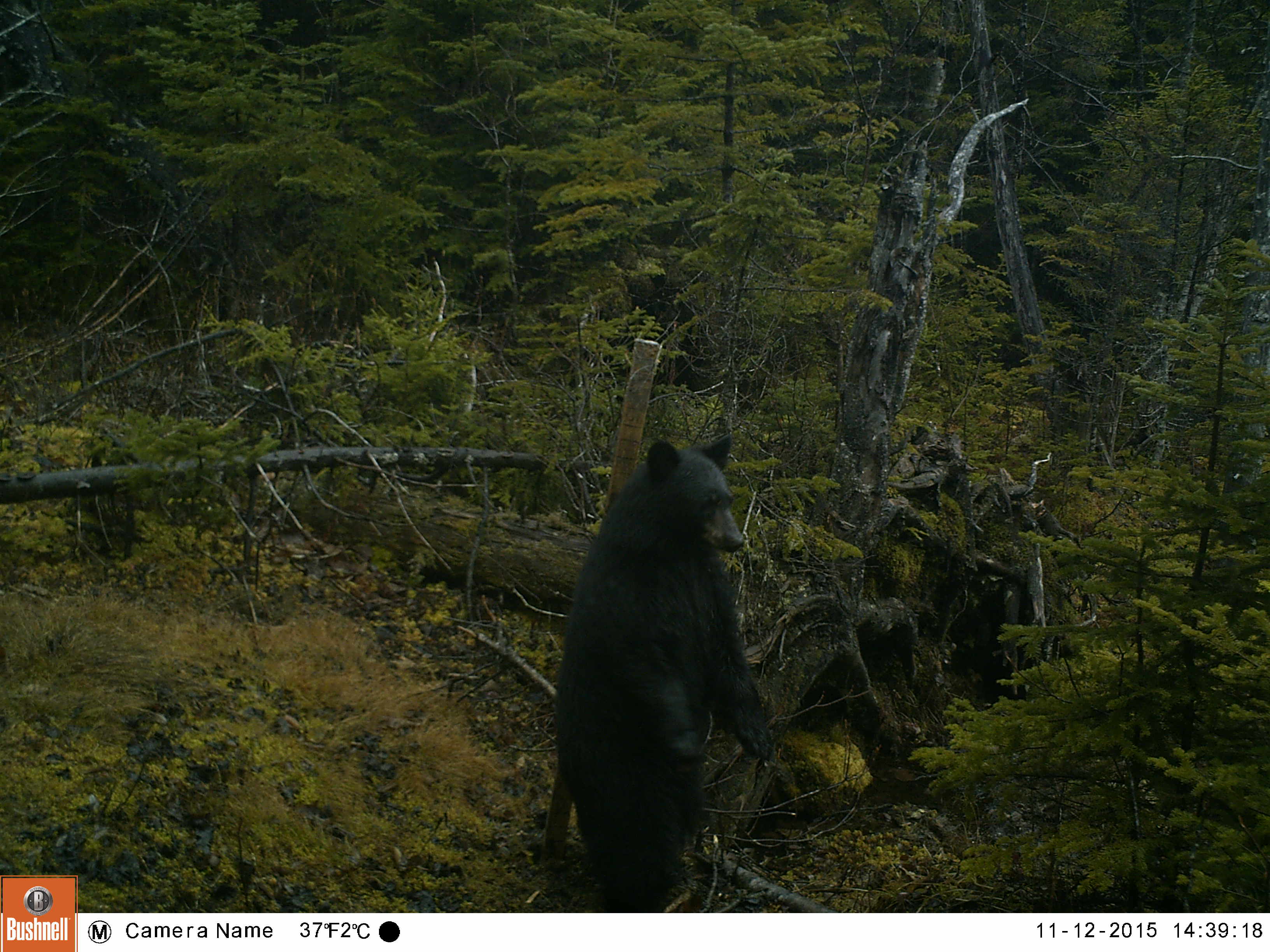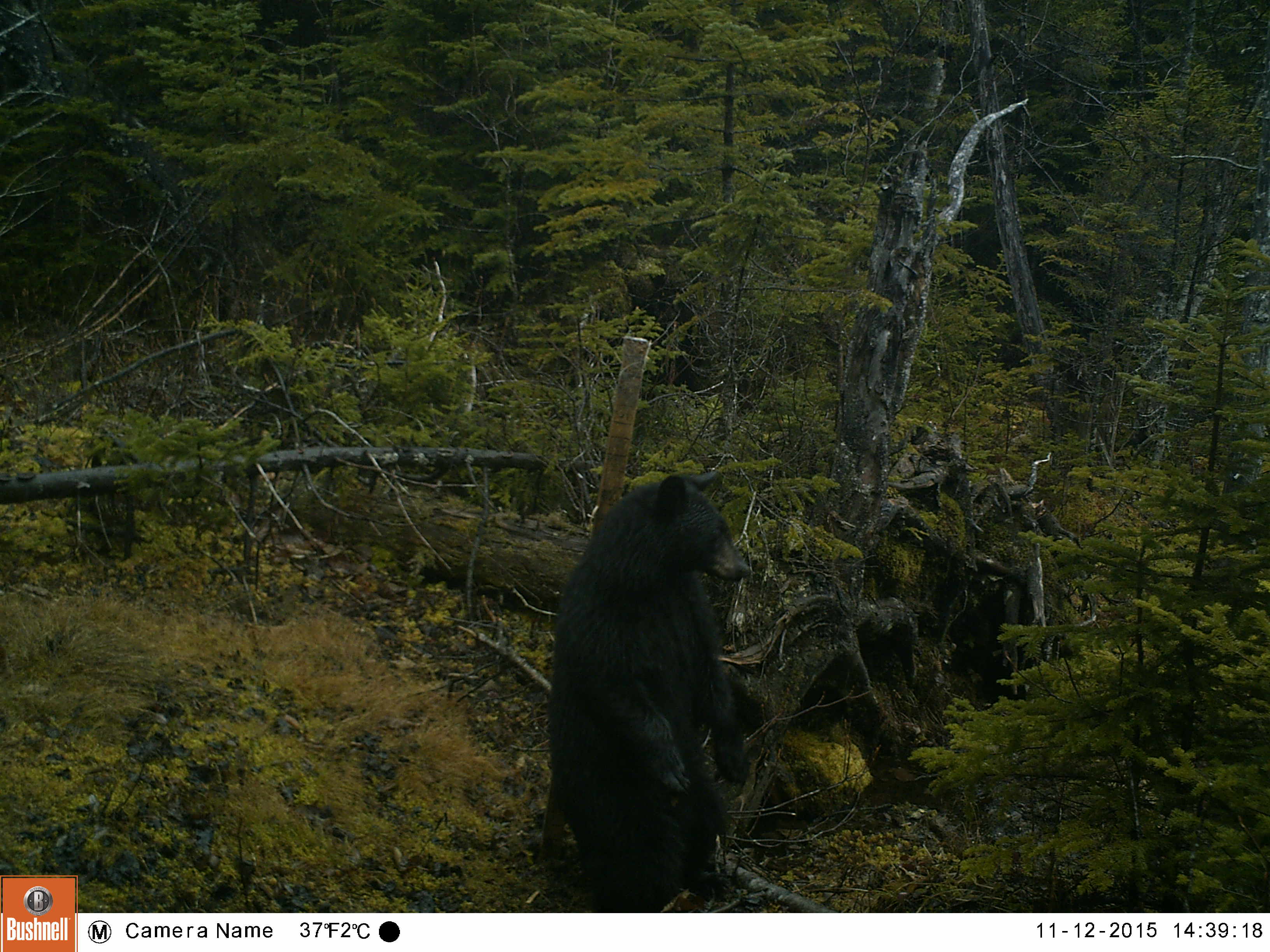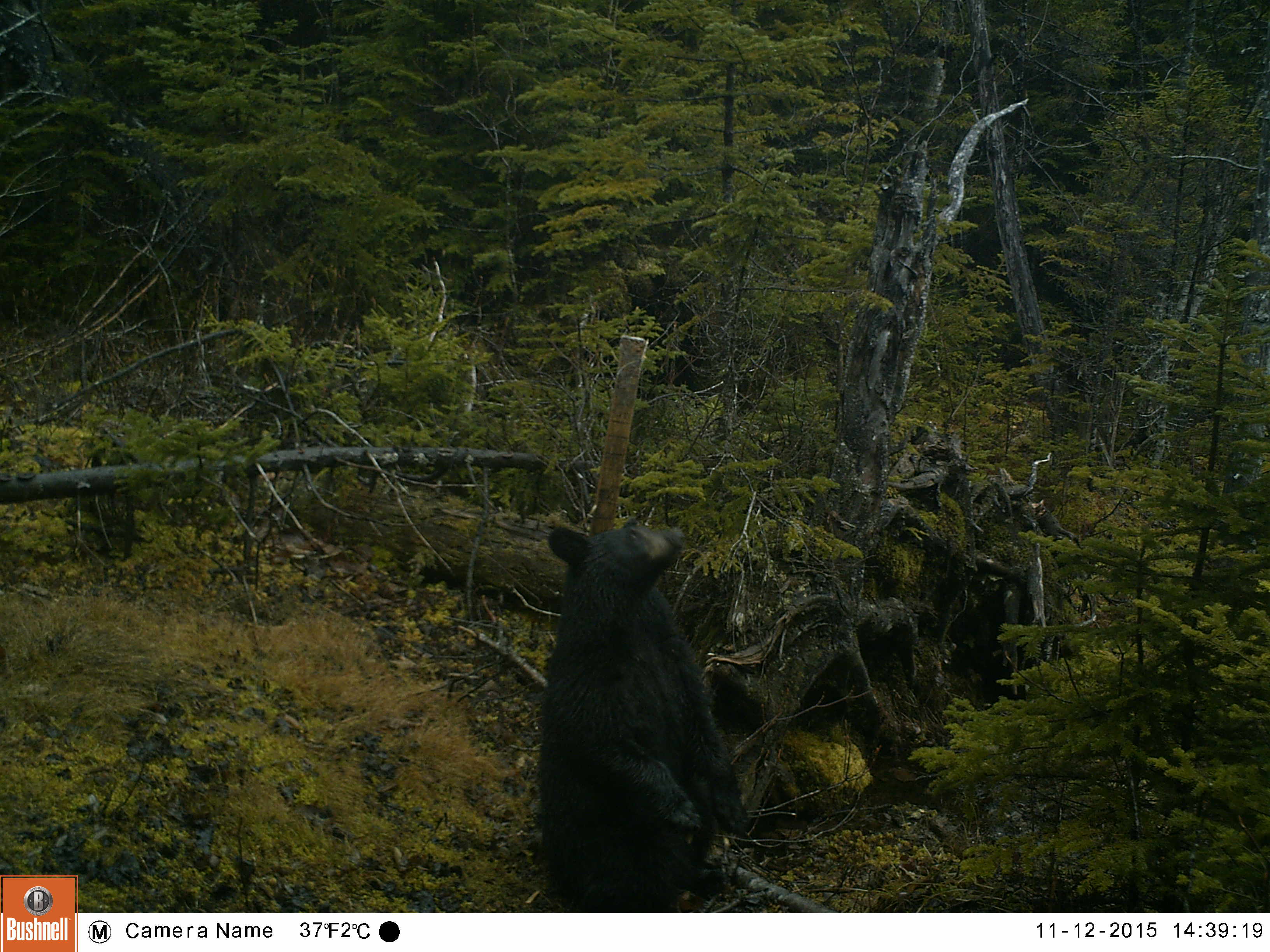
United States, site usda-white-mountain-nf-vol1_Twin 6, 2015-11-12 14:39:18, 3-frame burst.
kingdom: Animalia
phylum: Chordata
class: Mammalia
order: Carnivora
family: Ursidae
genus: Ursus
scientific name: Ursus americanus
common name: black bear